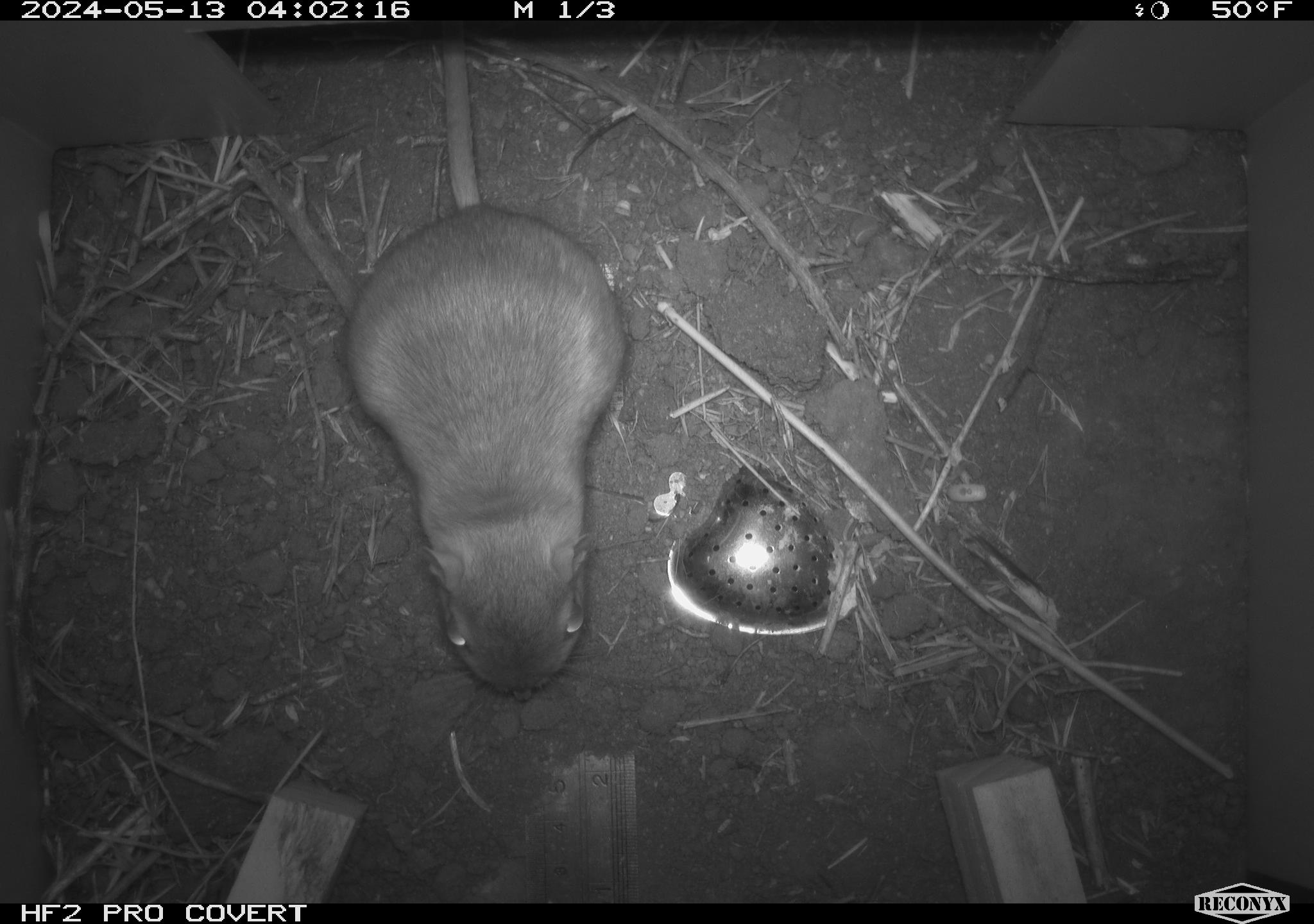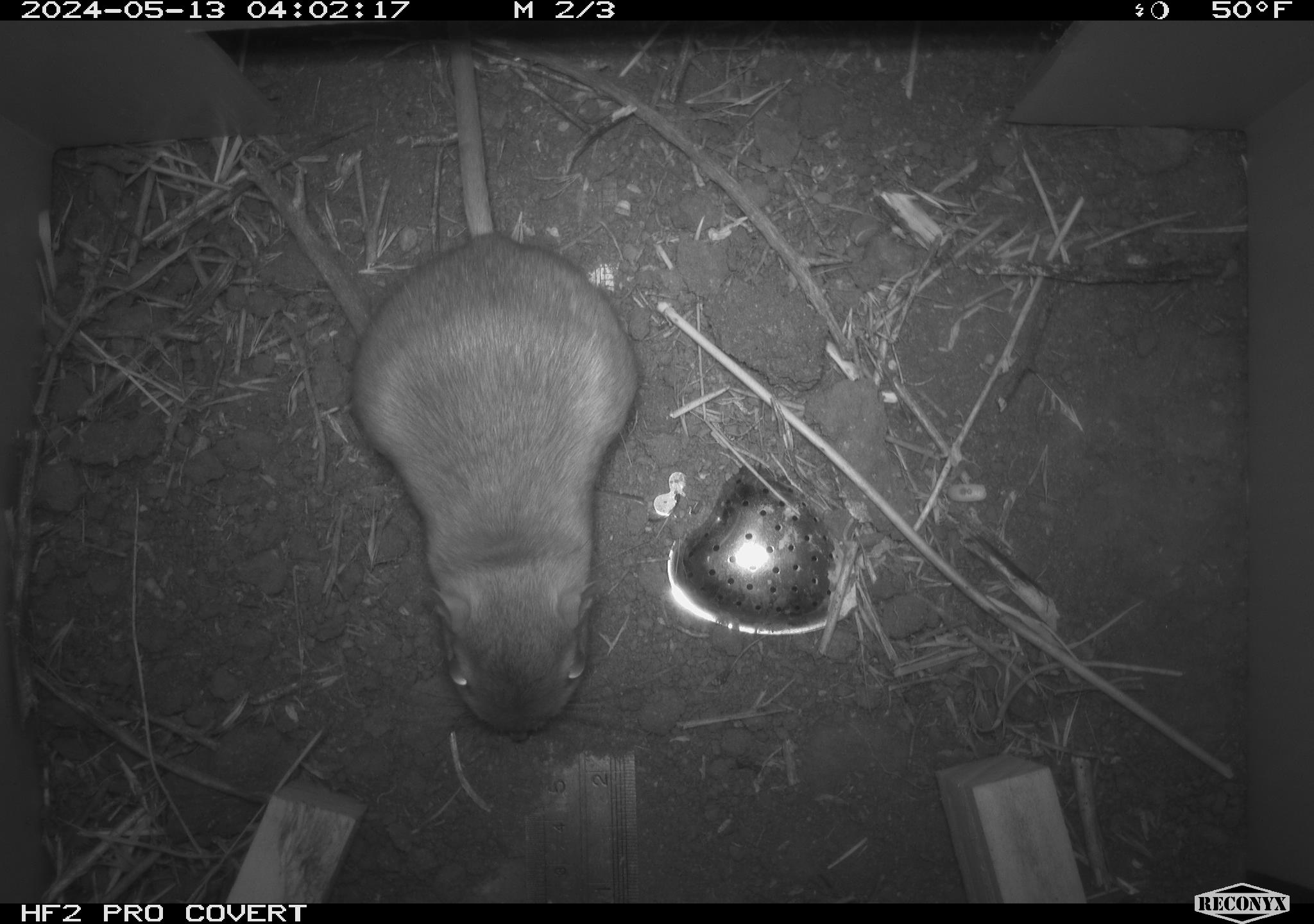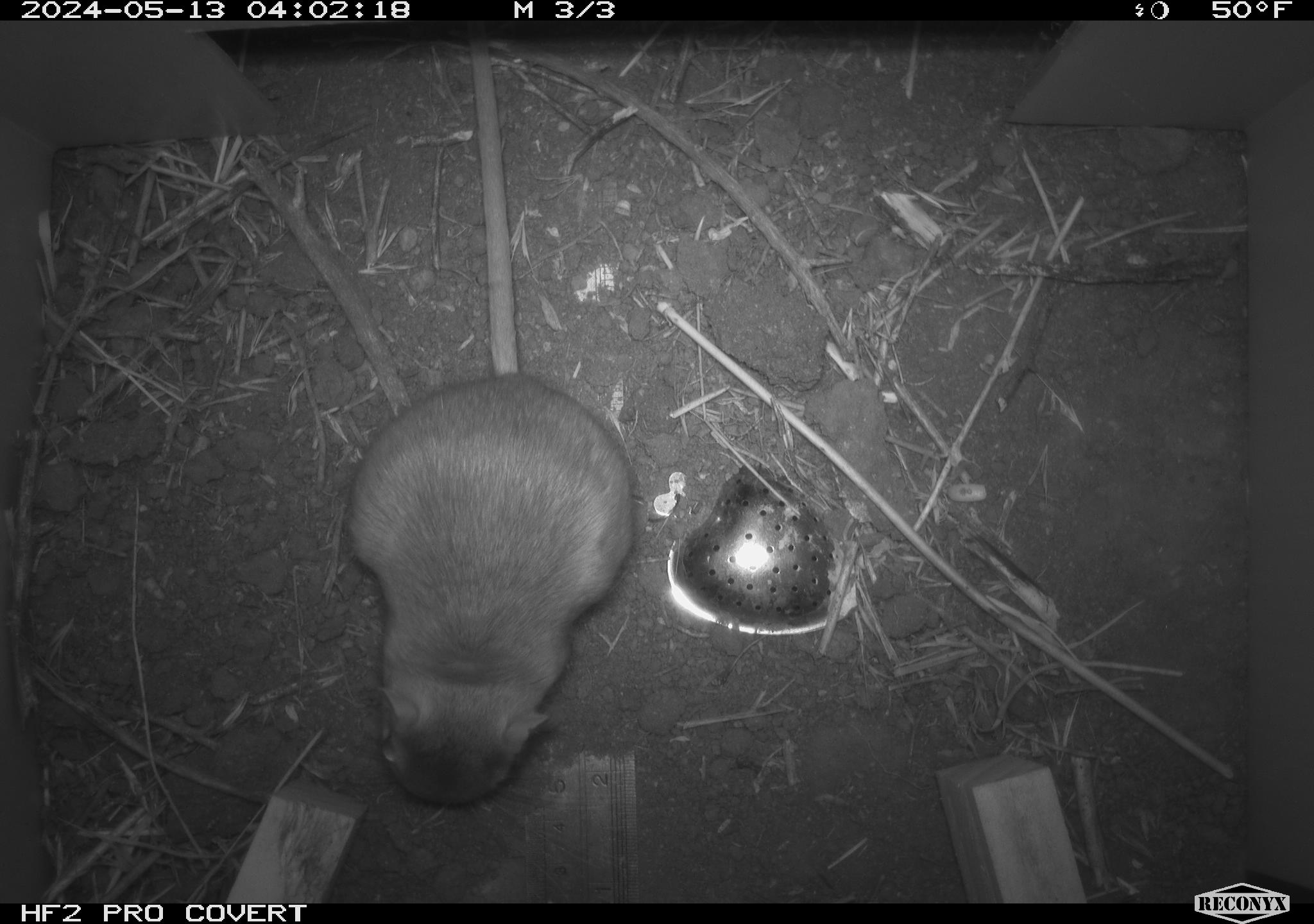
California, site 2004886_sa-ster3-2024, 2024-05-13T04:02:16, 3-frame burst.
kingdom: Animalia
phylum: Chordata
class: Mammalia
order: Rodentia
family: Heteromyidae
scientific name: Heteromyidae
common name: kangaroo rats and pocket mice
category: heteromyidae family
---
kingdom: Animalia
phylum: Chordata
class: Mammalia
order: Rodentia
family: Geomyidae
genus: Thomomys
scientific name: Thomomys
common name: smooth-toothed pocket gophers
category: thomomys species